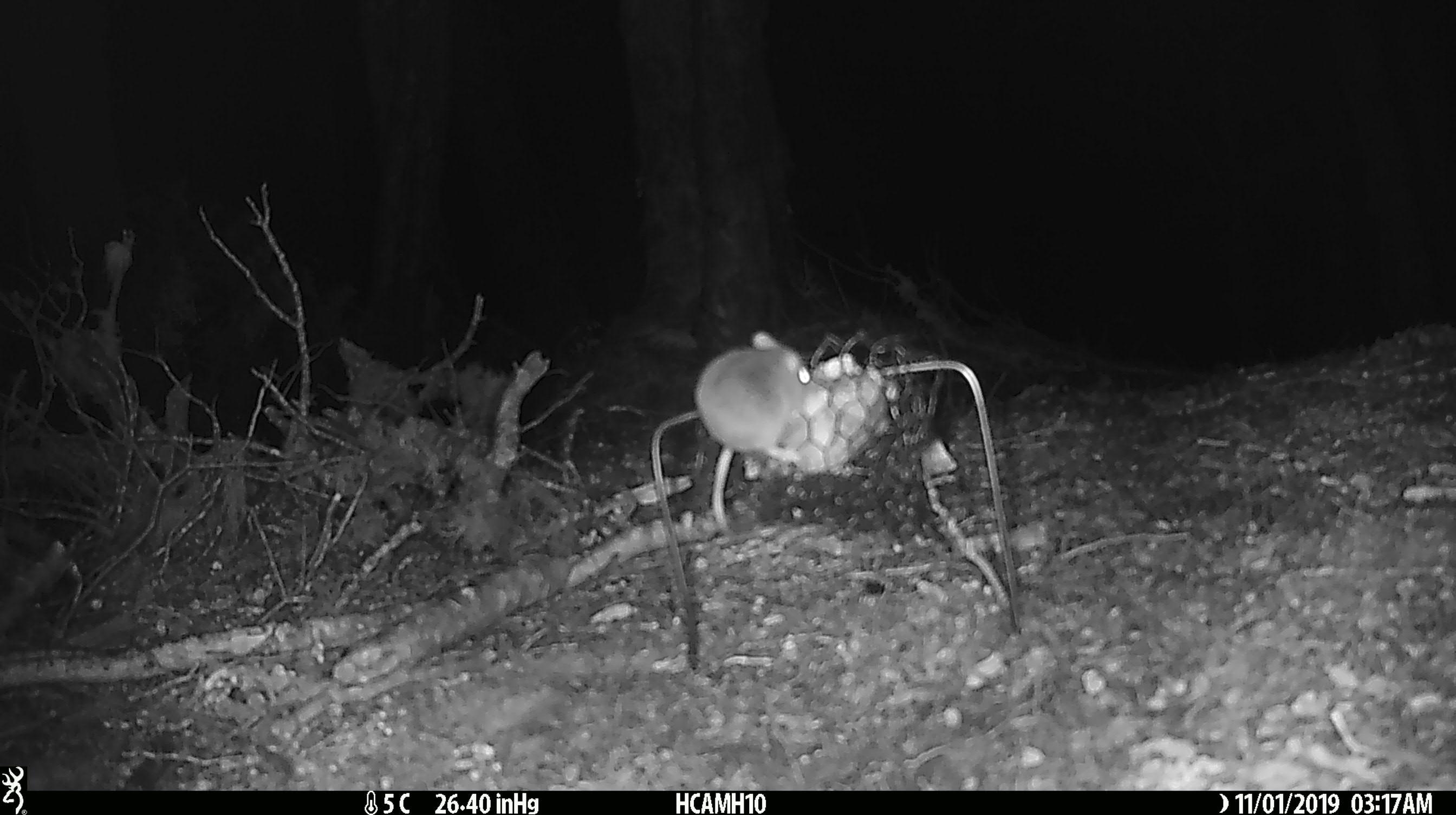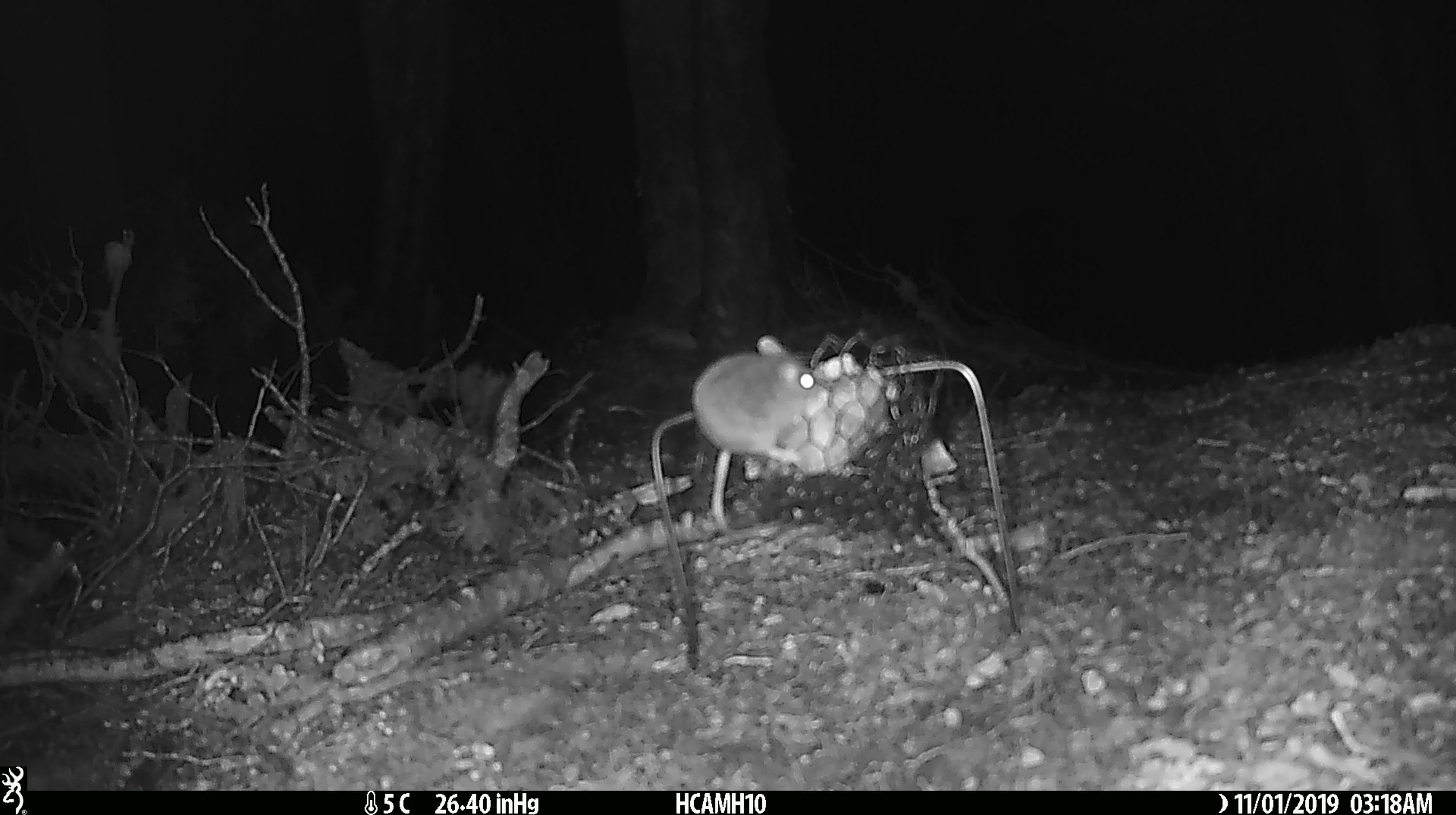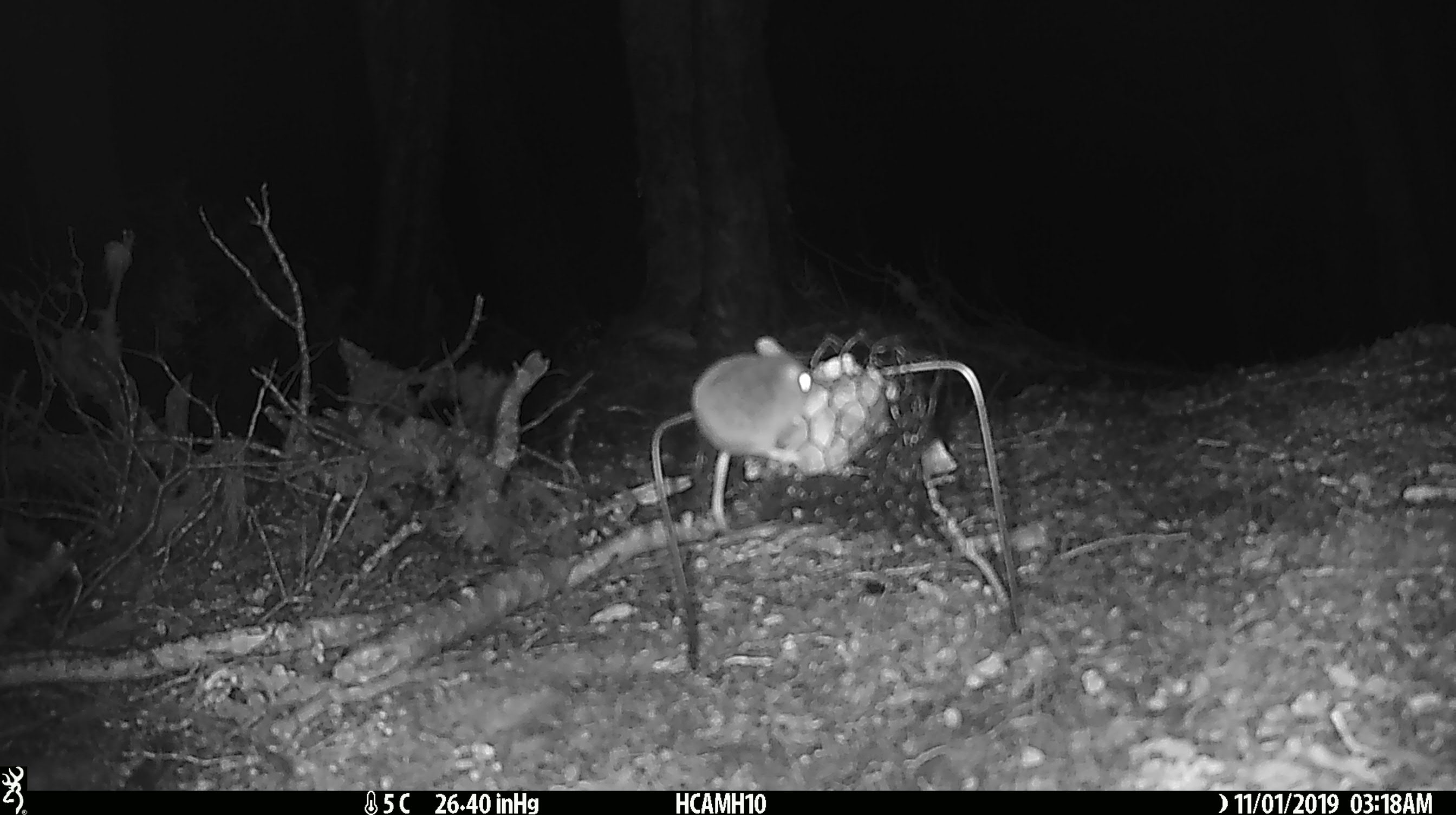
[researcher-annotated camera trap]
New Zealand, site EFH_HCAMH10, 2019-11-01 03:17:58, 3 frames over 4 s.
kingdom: Animalia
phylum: Chordata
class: Mammalia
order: Rodentia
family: Muridae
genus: Mus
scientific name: Mus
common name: mouse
Mouse (Mus).